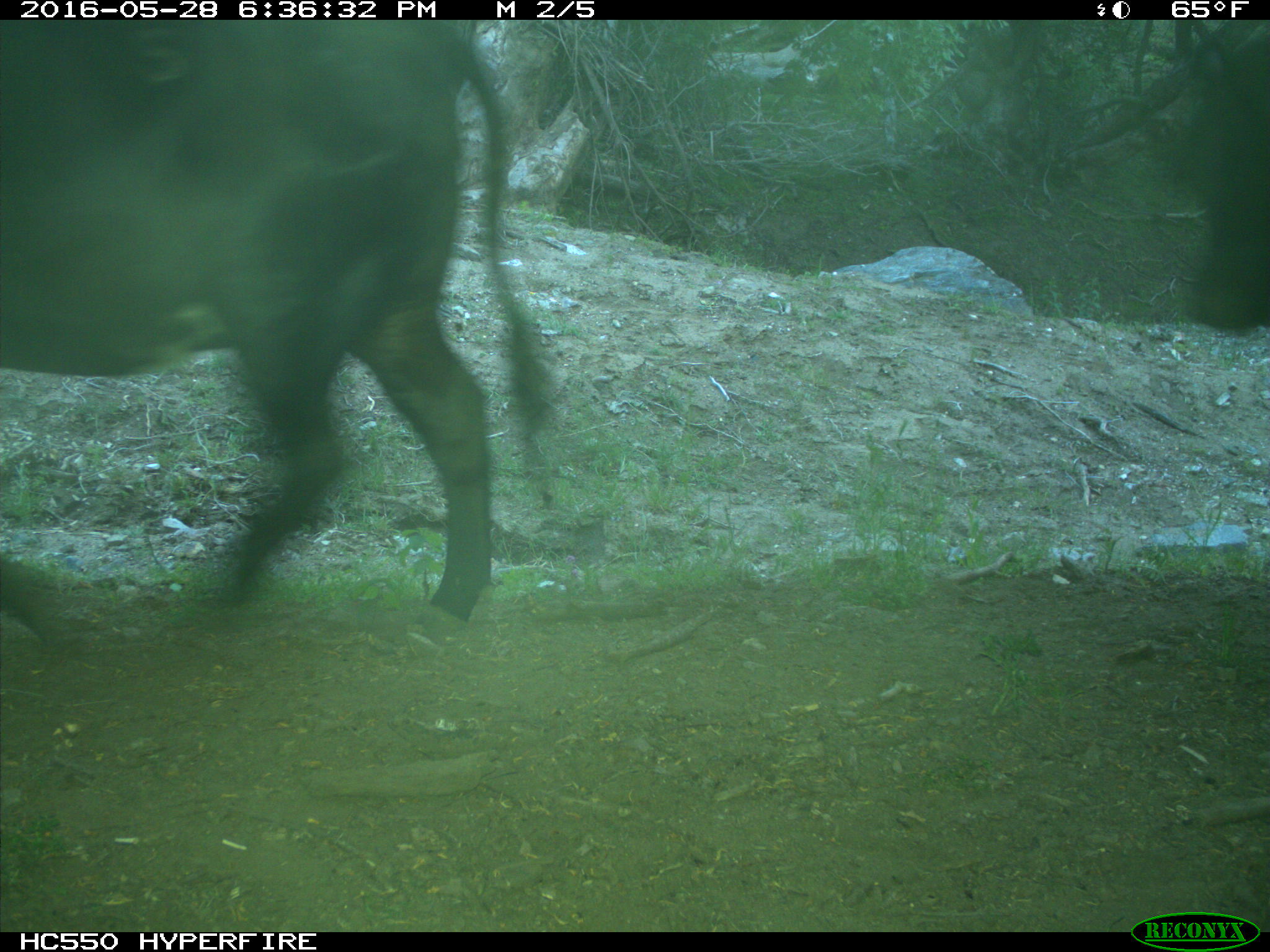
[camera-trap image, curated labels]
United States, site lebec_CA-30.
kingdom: Animalia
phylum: Chordata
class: Mammalia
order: Artiodactyla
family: Bovidae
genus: Bos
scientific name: Bos taurus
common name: domestic cow